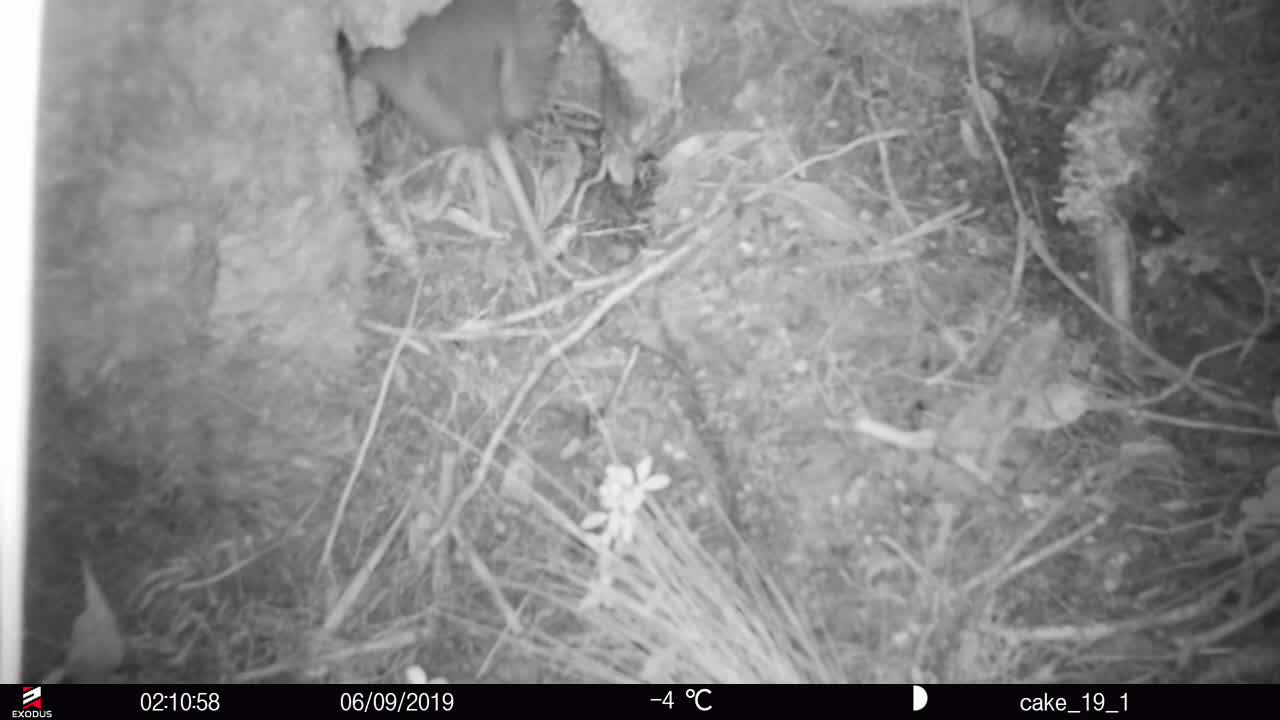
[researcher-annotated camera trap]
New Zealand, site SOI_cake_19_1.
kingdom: Animalia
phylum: Chordata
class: Aves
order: Apterygiformes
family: Apterygidae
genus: Apteryx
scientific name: Apteryx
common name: kiwi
Kiwi (Apteryx).